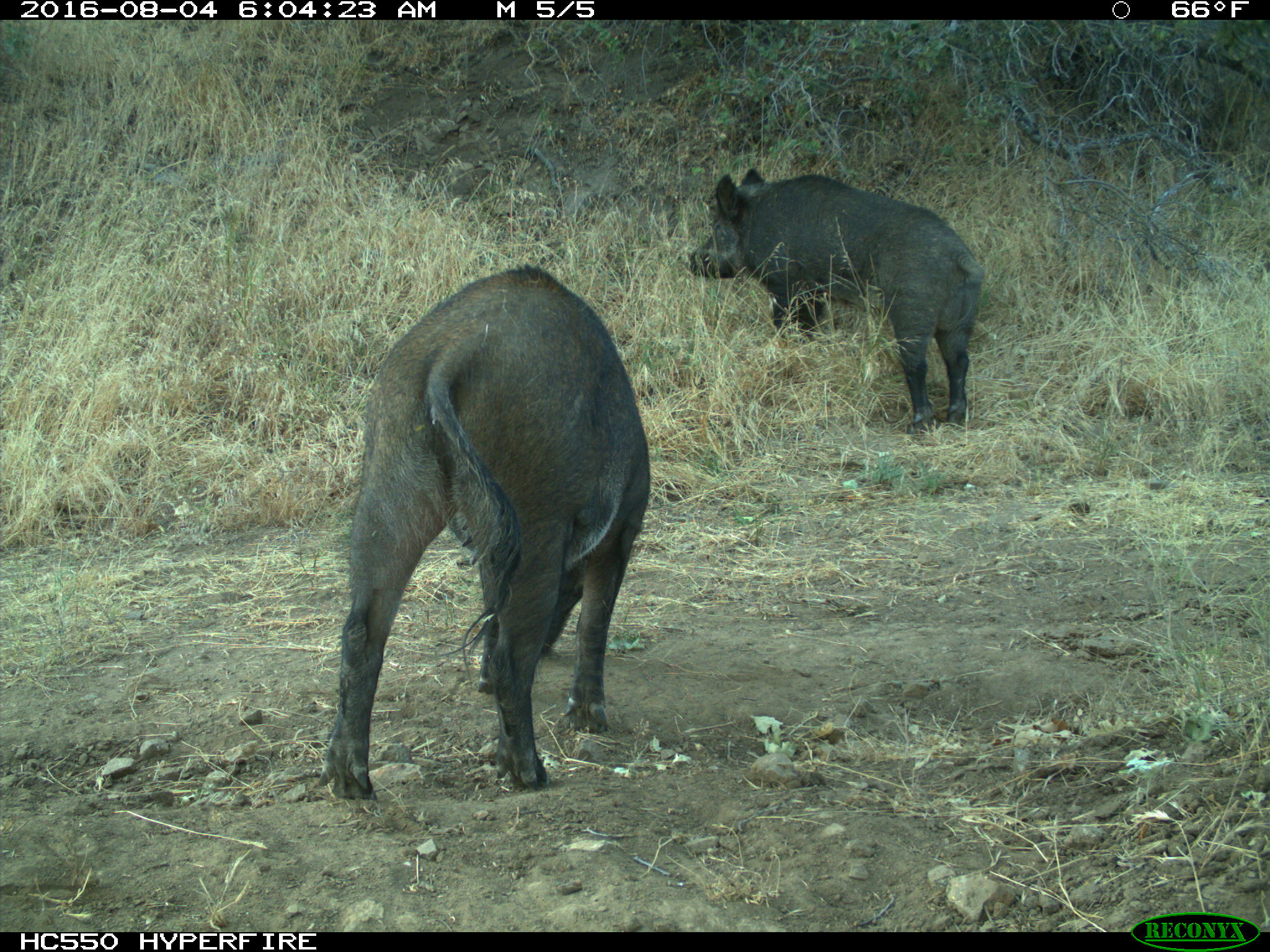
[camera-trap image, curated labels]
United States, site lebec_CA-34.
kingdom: Animalia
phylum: Chordata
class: Mammalia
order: Artiodactyla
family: Suidae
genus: Sus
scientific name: Sus scrofa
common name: wild boar